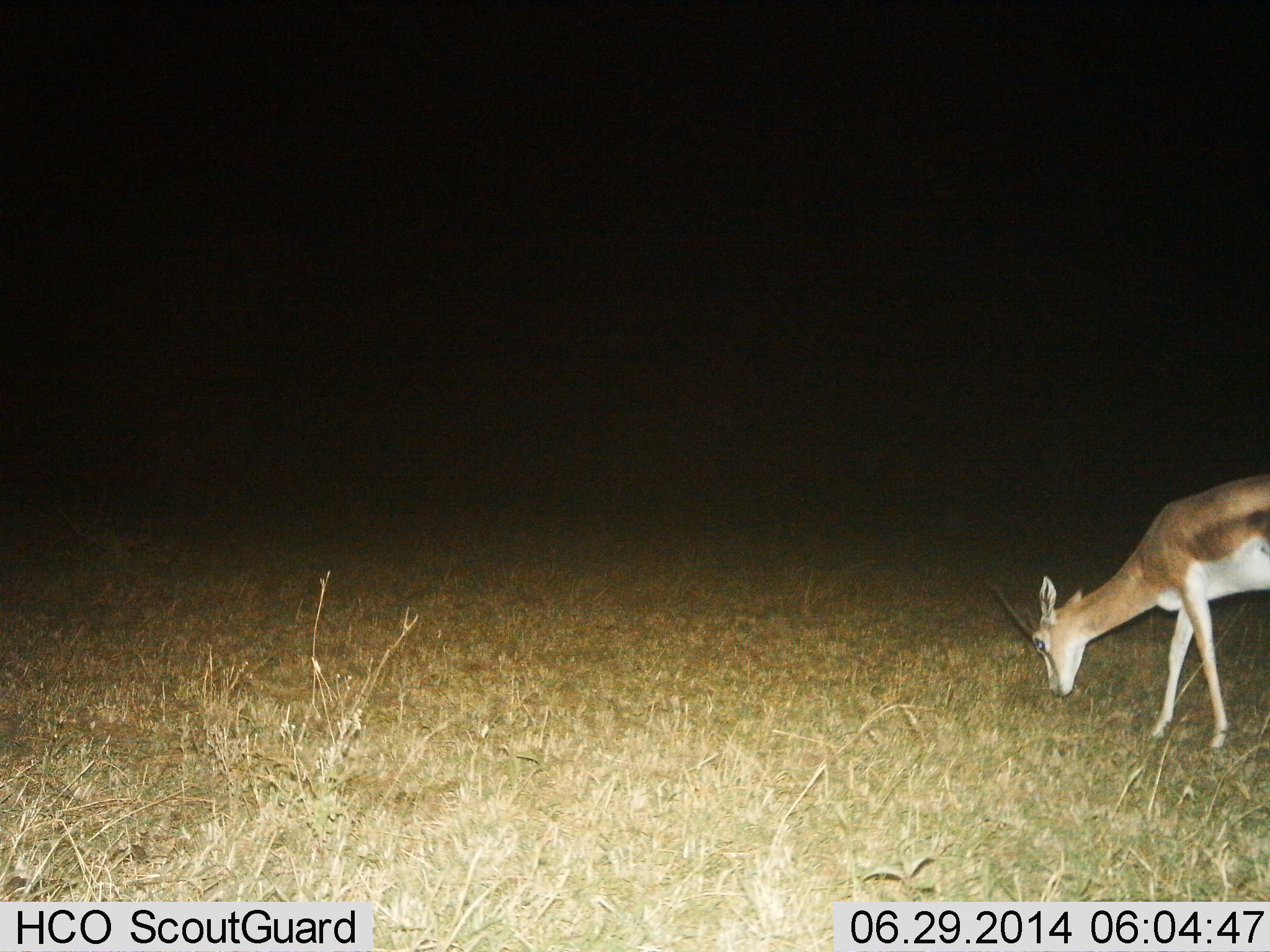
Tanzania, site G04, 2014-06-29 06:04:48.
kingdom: Animalia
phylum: Chordata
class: Mammalia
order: Artiodactyla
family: Bovidae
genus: Nanger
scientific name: Nanger granti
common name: grant's gazelle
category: gazellegrants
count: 1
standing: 10%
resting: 0%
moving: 0%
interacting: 0%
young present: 0%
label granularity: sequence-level